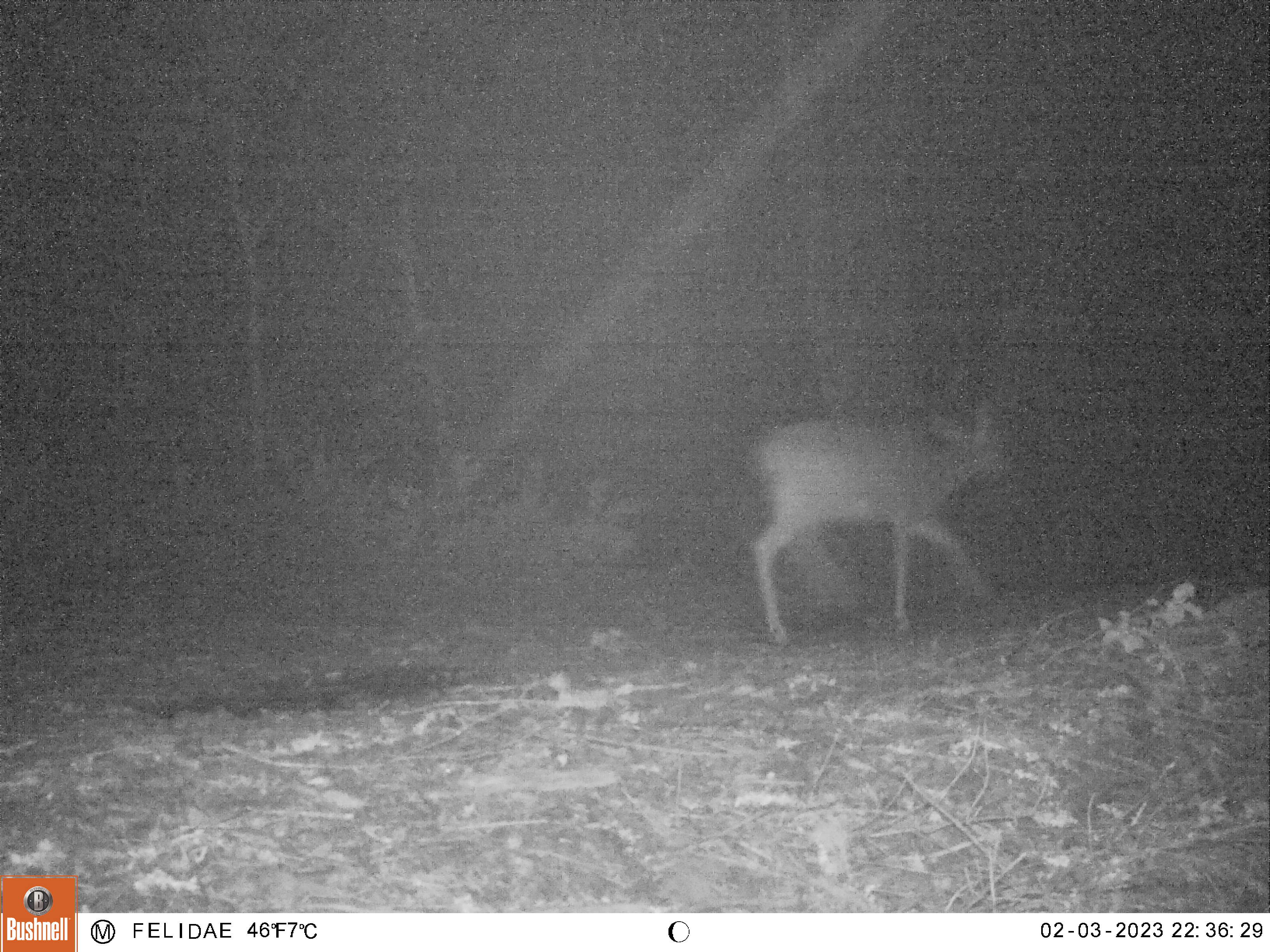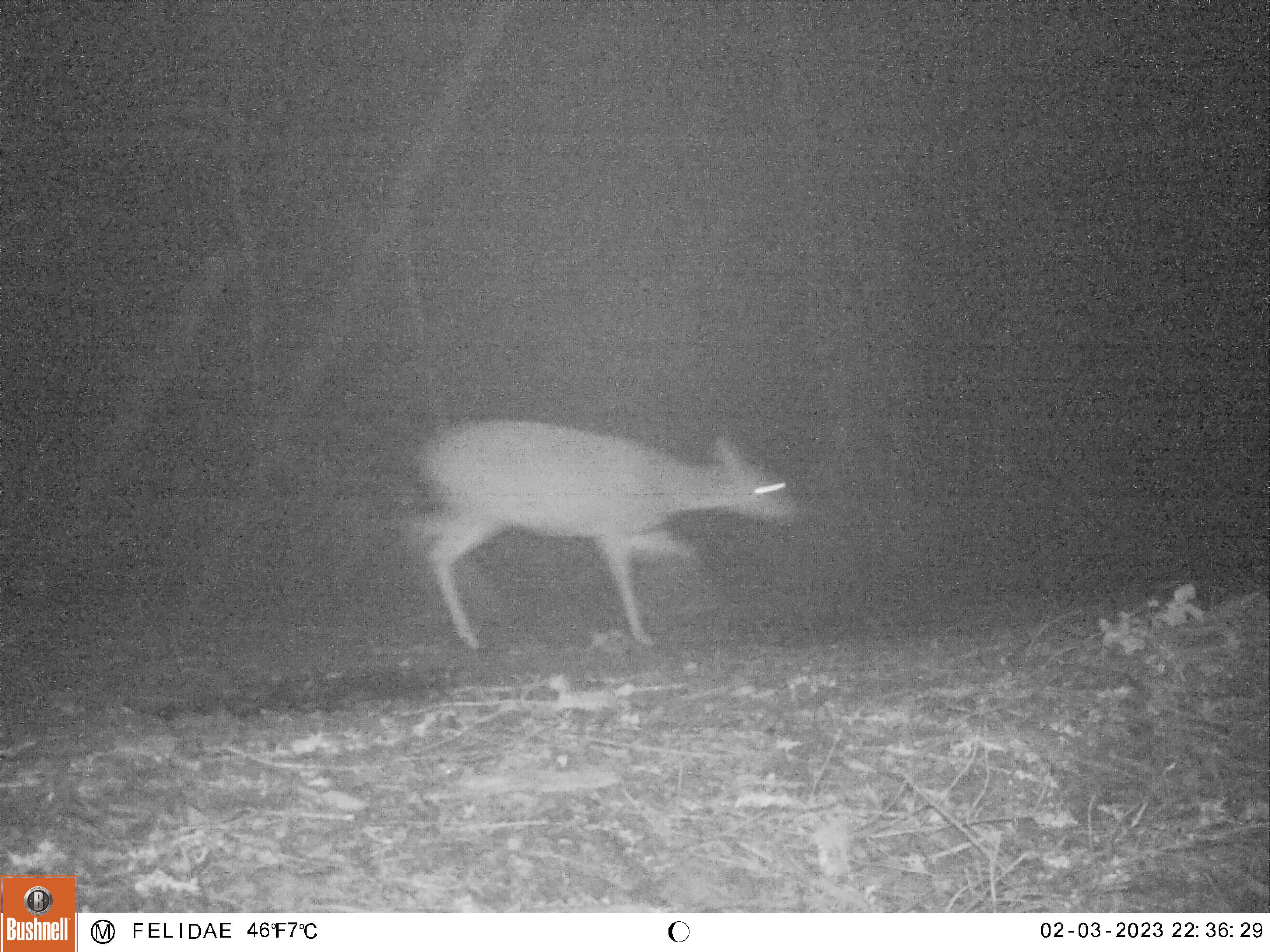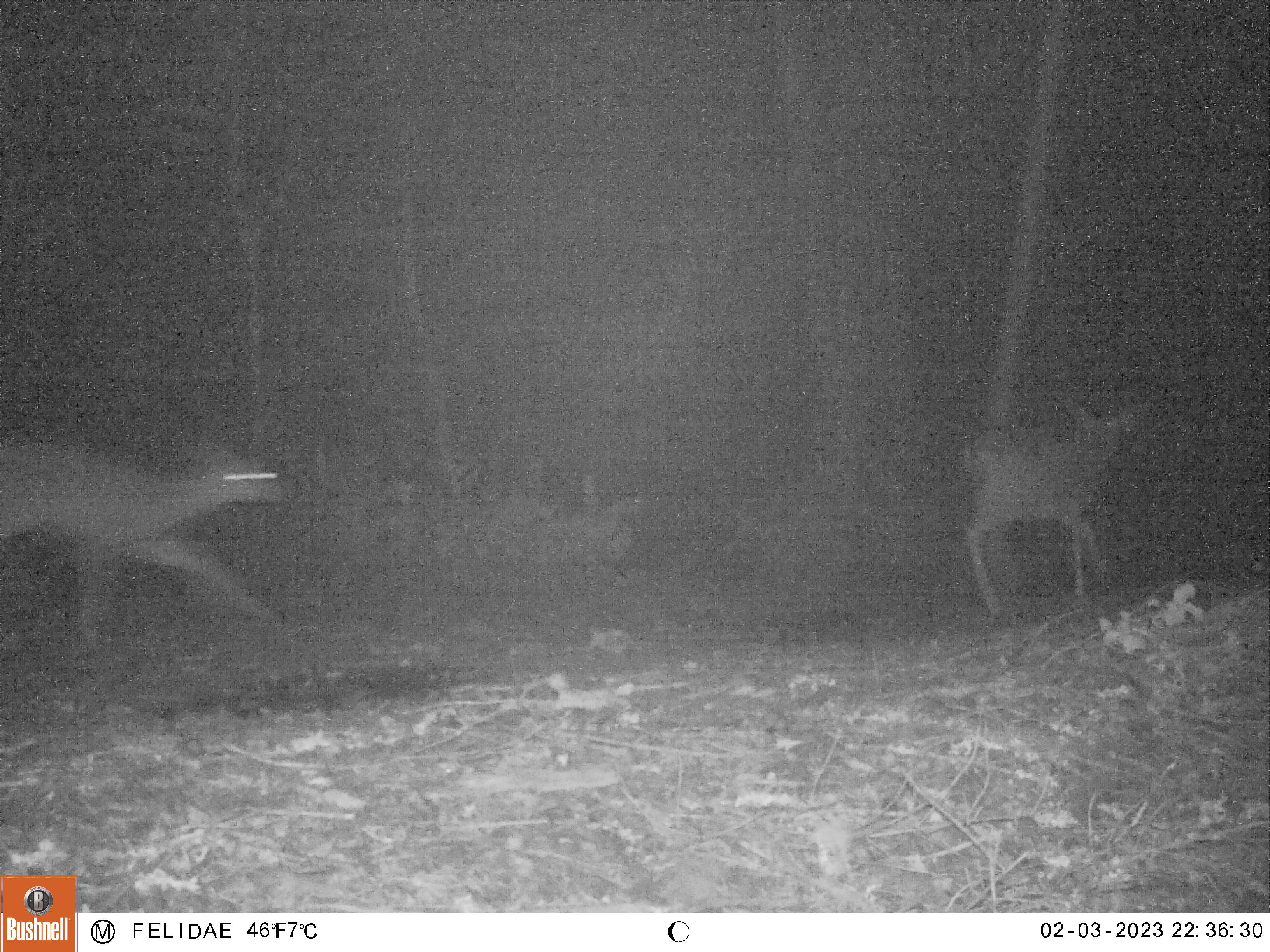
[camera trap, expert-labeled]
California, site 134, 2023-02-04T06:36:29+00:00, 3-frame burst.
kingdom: Animalia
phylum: Chordata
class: Mammalia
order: Artiodactyla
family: Cervidae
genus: Odocoileus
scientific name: Odocoileus hemionus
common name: mule deer